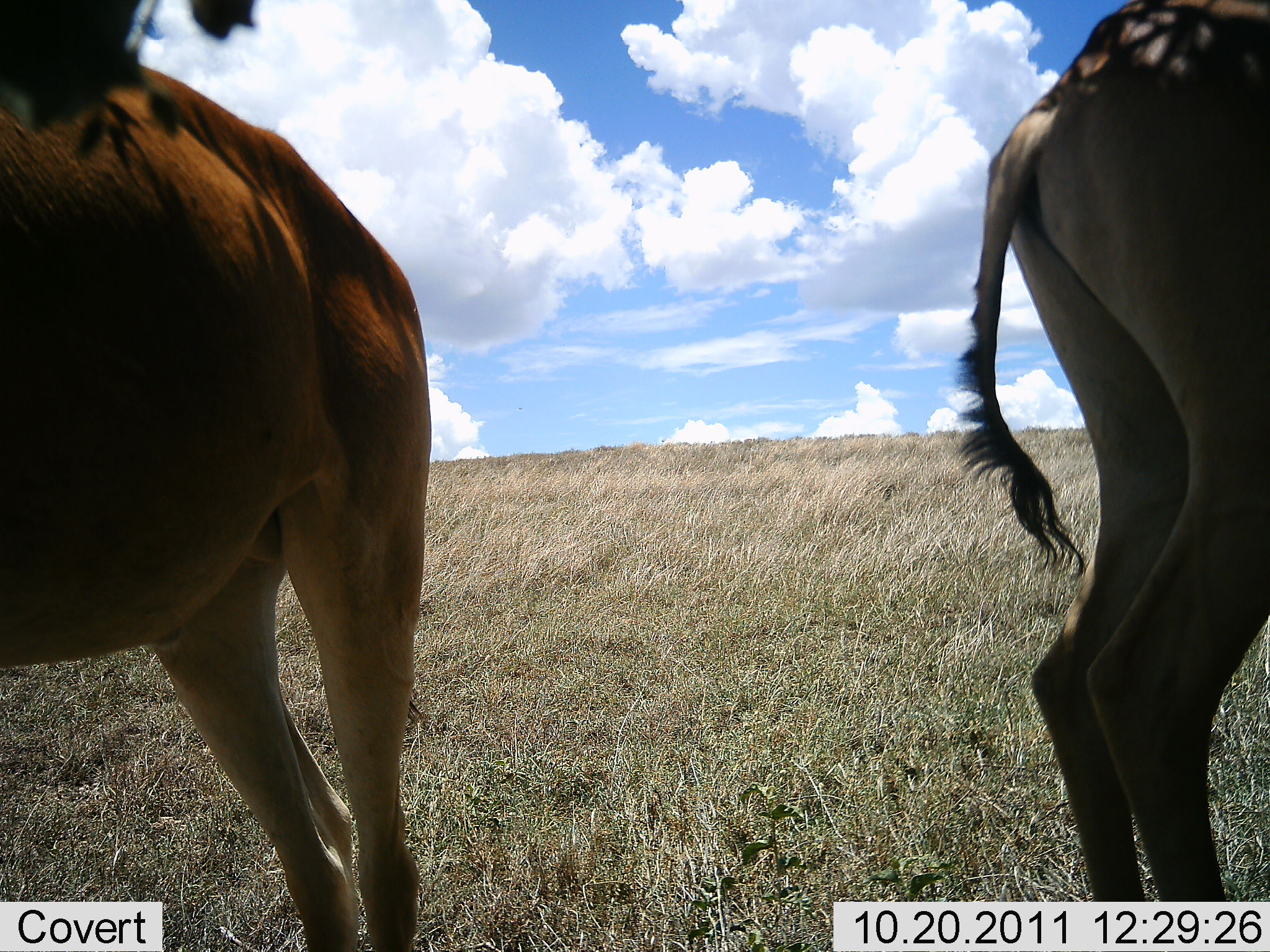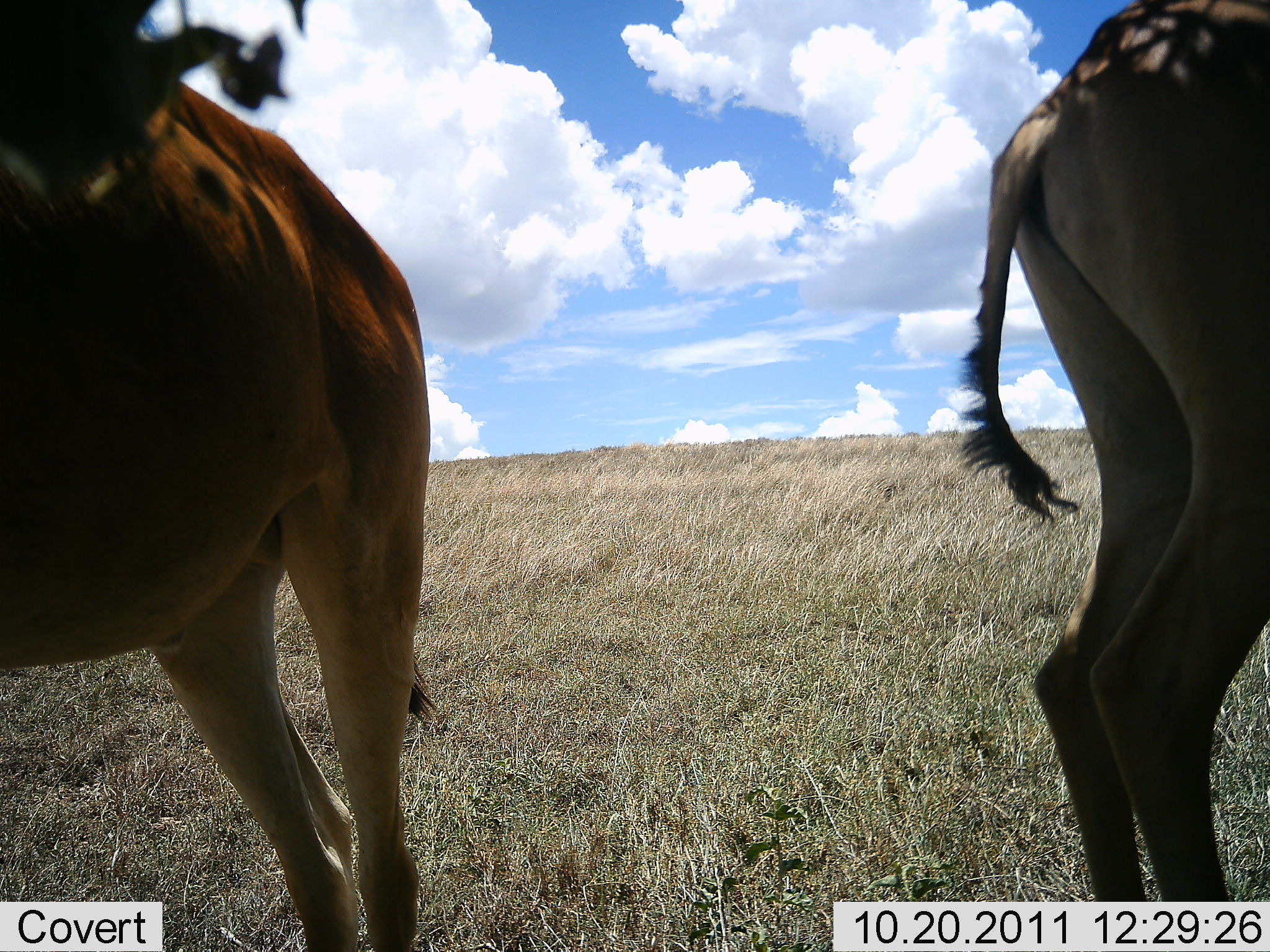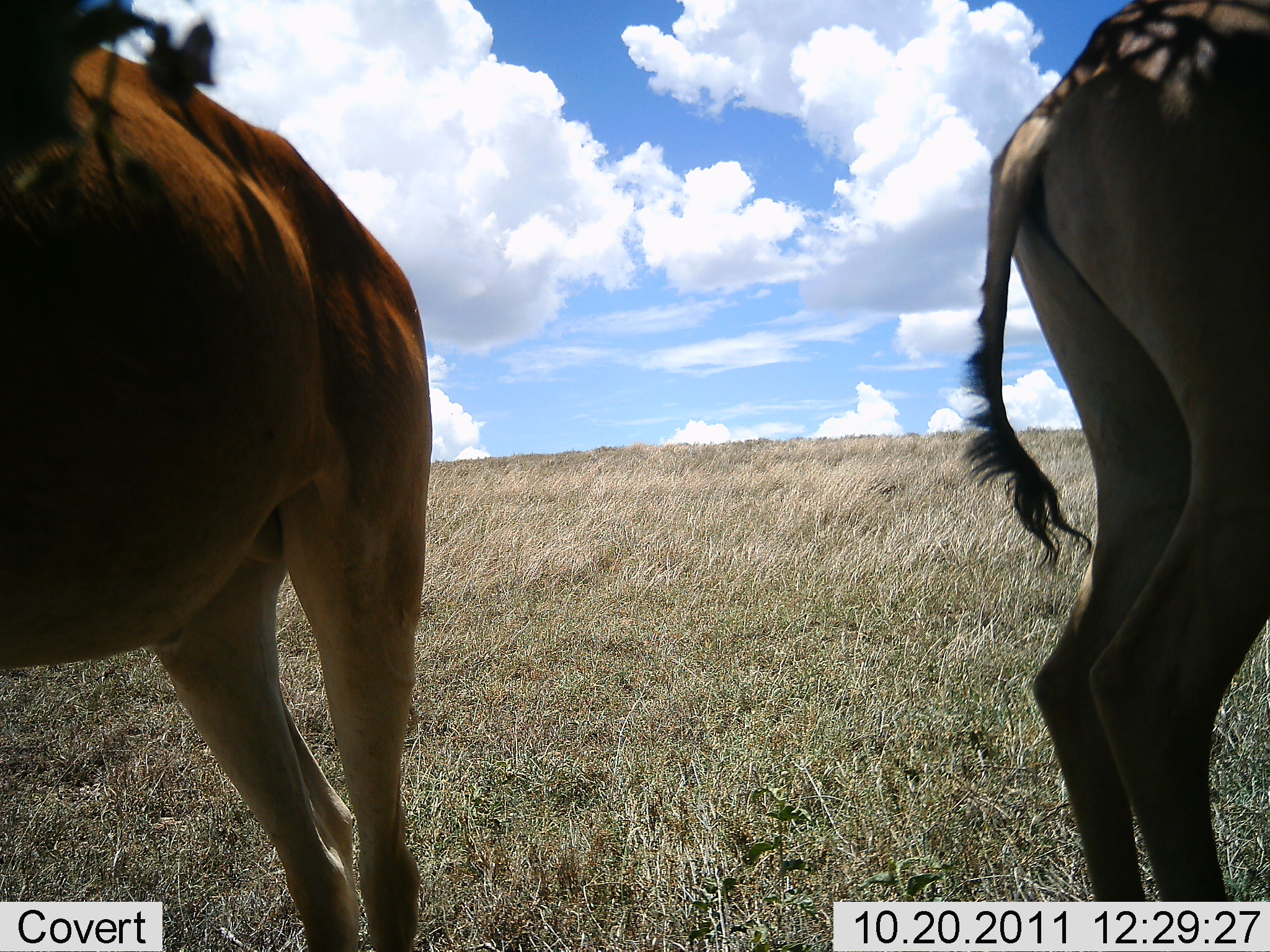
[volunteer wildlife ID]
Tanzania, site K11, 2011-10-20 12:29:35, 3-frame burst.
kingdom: Animalia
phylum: Chordata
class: Mammalia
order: Artiodactyla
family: Bovidae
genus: Alcelaphus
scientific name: Alcelaphus buselaphus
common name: hartebeest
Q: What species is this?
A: Hartebeest (Alcelaphus buselaphus).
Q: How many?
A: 2.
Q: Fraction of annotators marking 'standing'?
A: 85%.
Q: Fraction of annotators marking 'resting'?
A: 0%.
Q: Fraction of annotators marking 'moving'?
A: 15%.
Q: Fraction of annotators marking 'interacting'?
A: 0%.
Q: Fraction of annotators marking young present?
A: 0%.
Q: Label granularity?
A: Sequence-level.